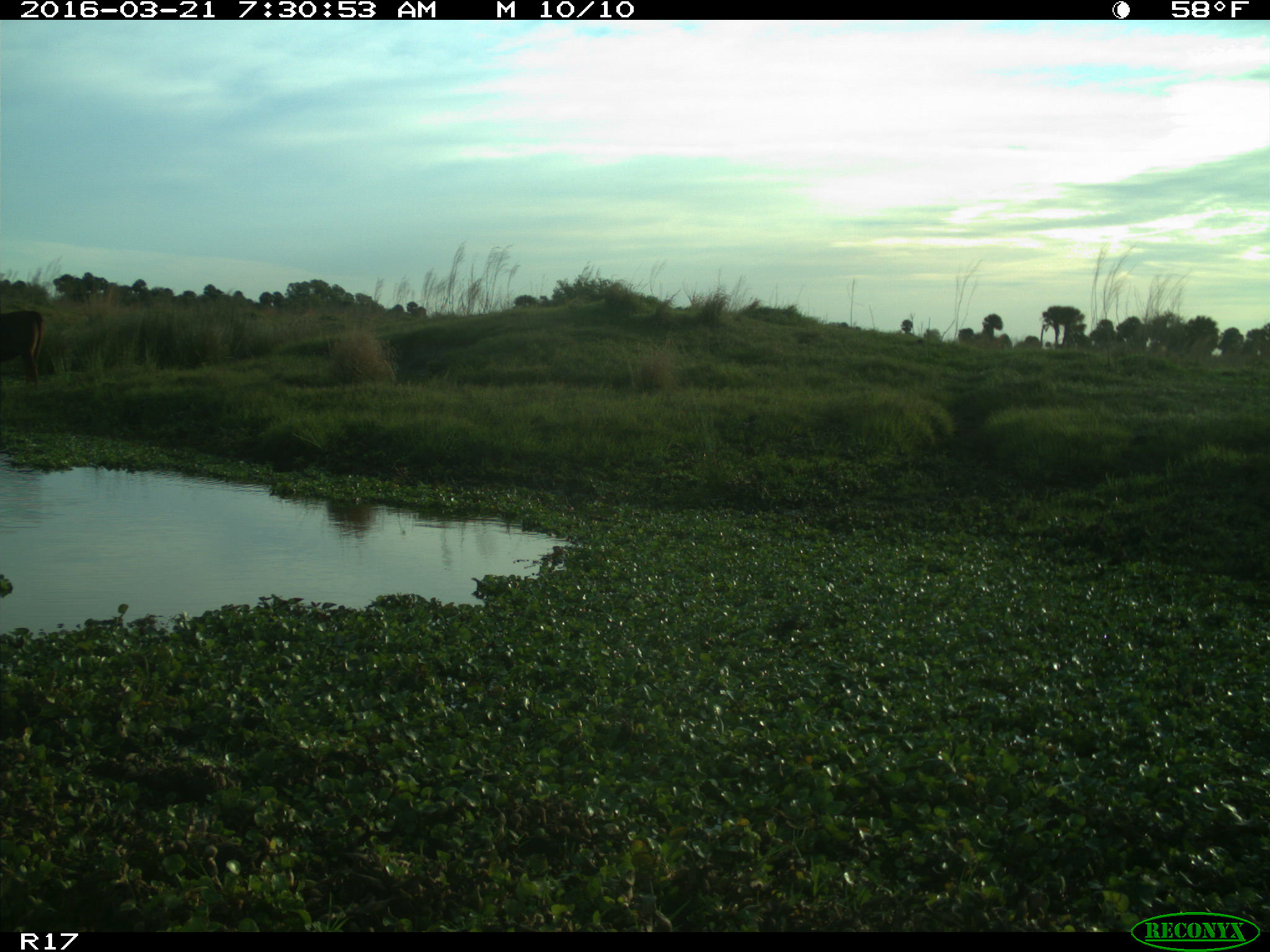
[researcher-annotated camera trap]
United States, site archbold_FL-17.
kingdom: Animalia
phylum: Chordata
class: Mammalia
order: Artiodactyla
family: Bovidae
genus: Bos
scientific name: Bos taurus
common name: domestic cow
Bos taurus (domestic cow).